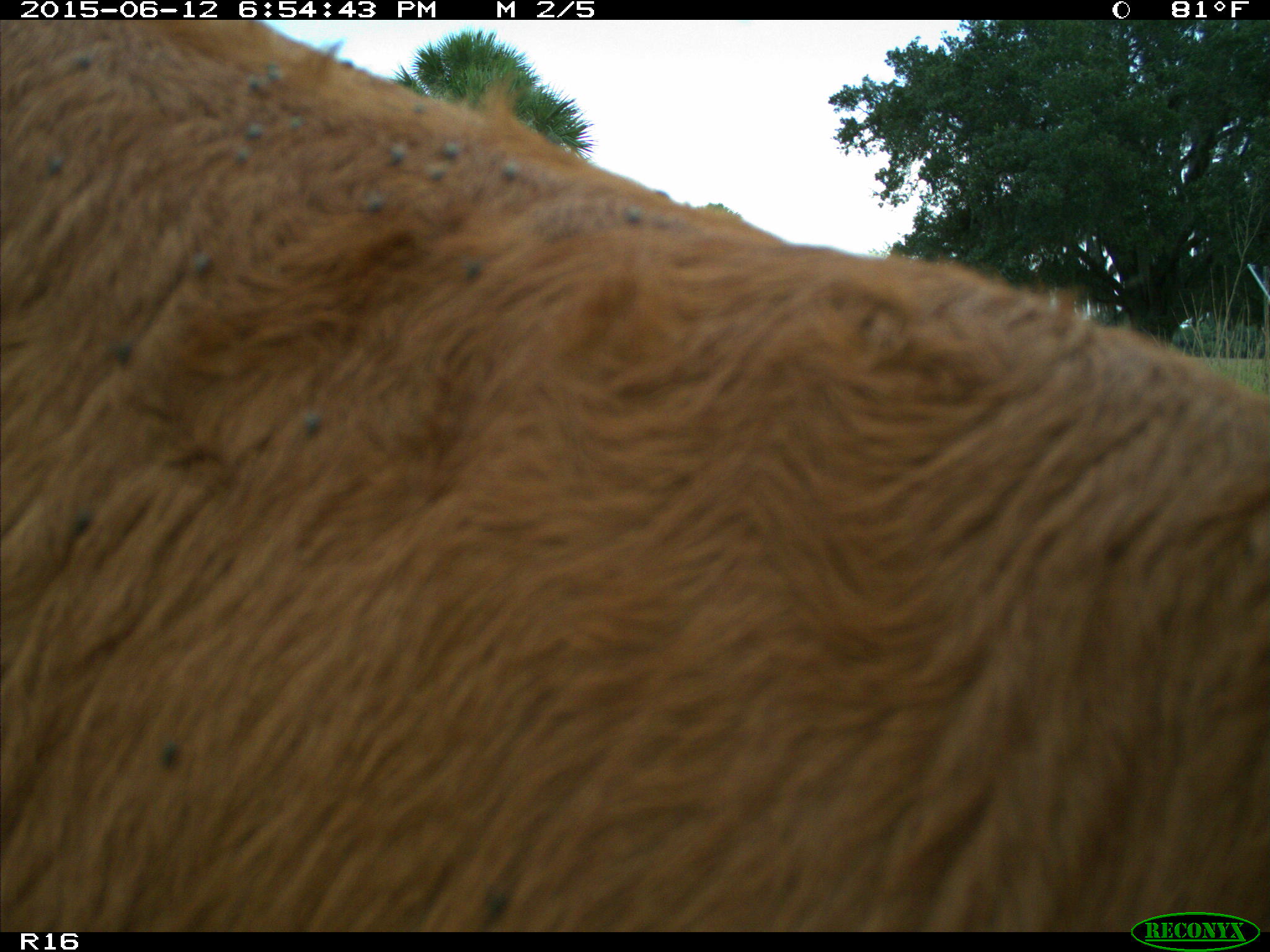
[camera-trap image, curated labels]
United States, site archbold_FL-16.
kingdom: Animalia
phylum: Chordata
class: Mammalia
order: Artiodactyla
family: Bovidae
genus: Bos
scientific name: Bos taurus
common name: domestic cow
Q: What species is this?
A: Bos taurus (domestic cow).